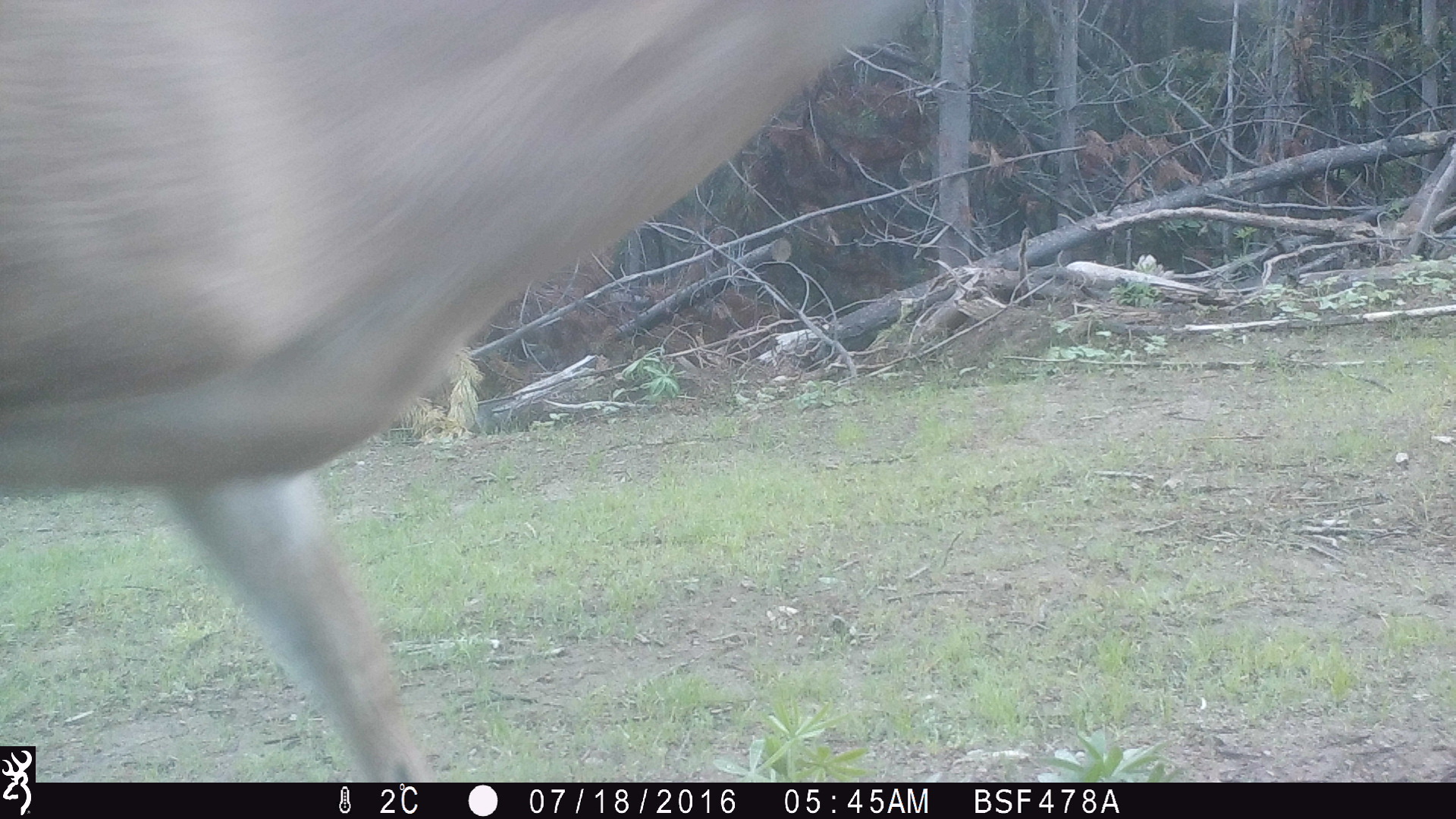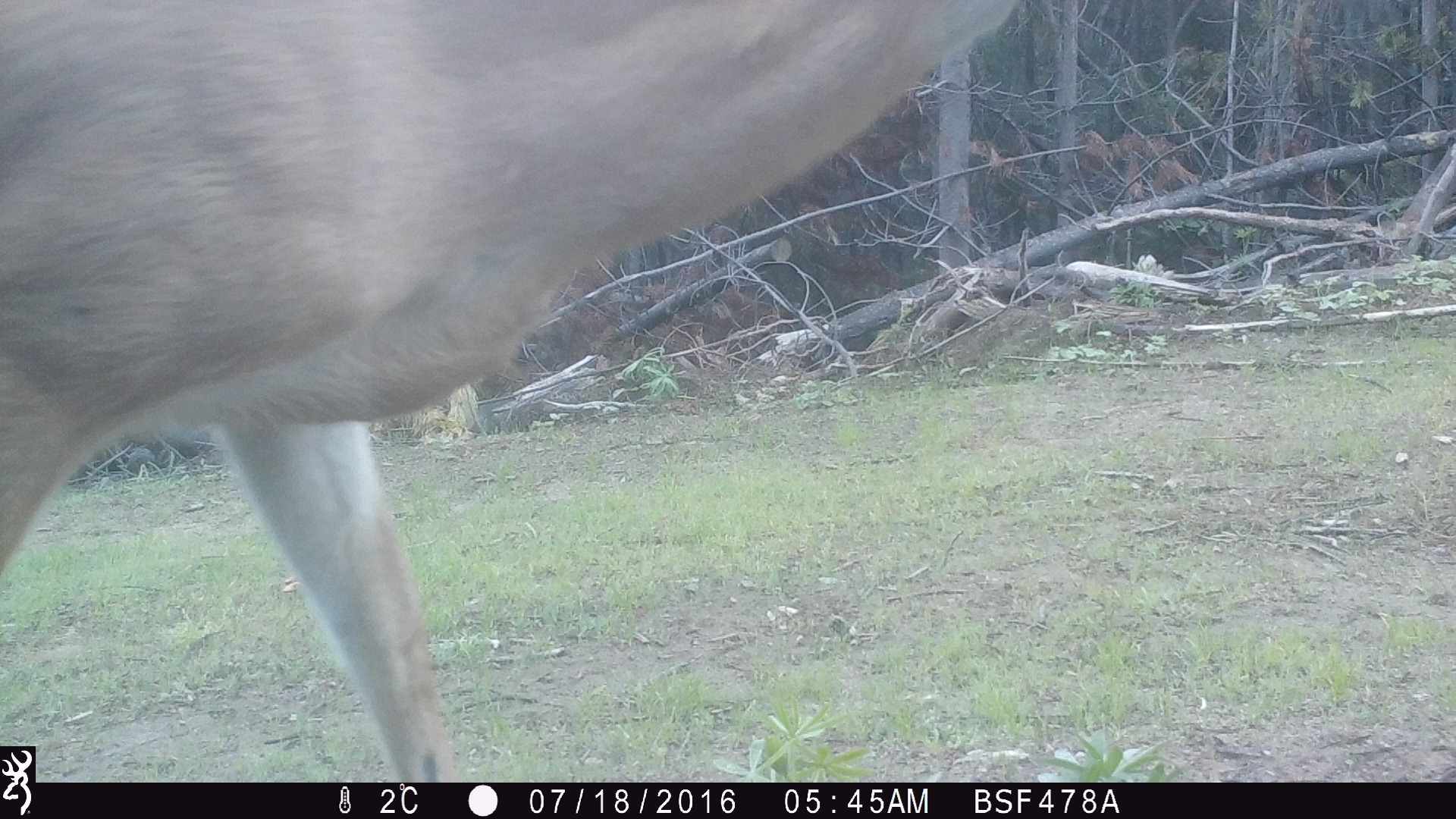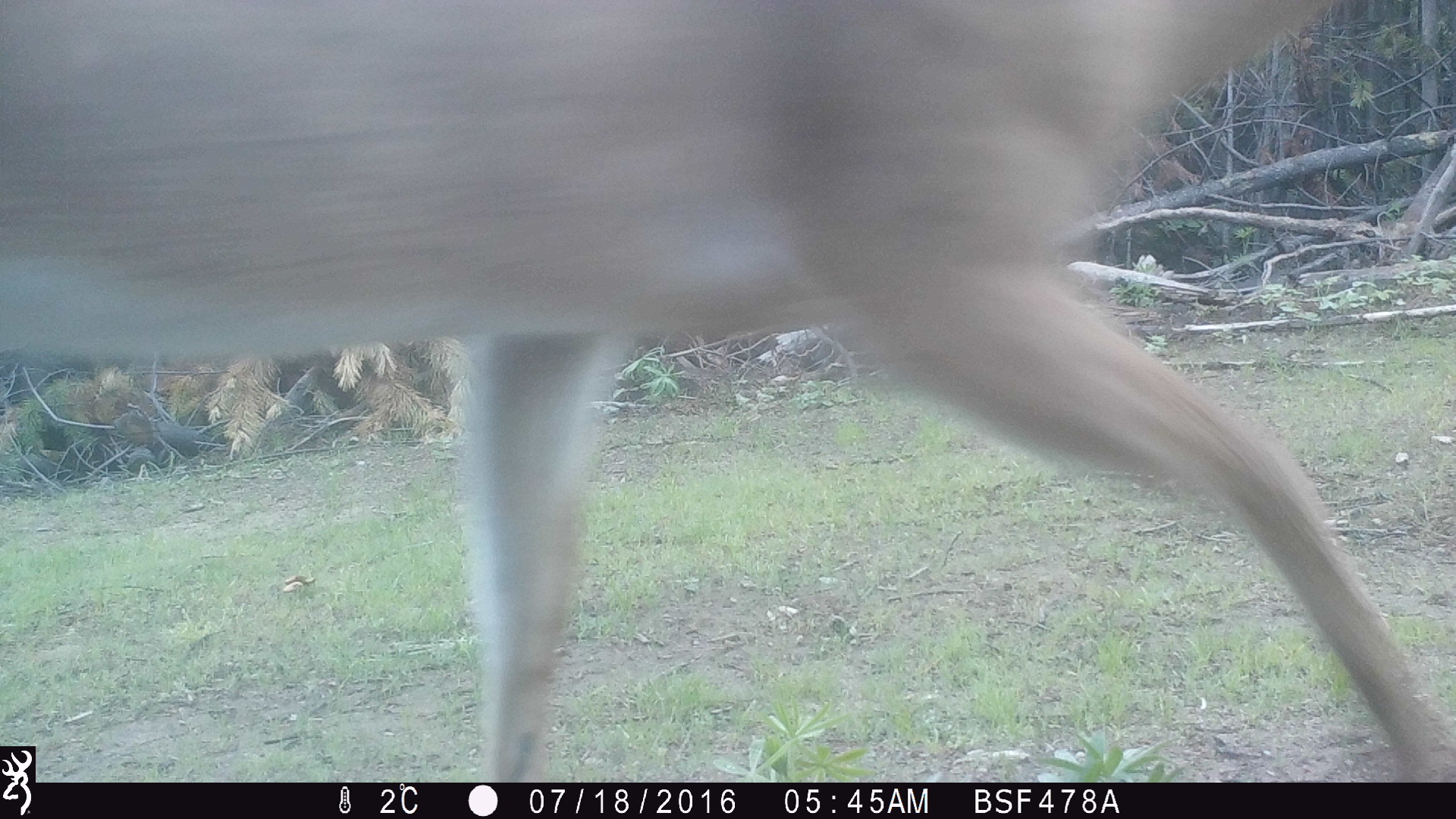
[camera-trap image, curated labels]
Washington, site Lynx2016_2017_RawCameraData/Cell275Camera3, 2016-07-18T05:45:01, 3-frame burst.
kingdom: Animalia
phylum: Chordata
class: Mammalia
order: Artiodactyla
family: Cervidae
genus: Odocoileus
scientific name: Odocoileus hemionus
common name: mule deer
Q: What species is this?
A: Odocoileus hemionus (mule deer).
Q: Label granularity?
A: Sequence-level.